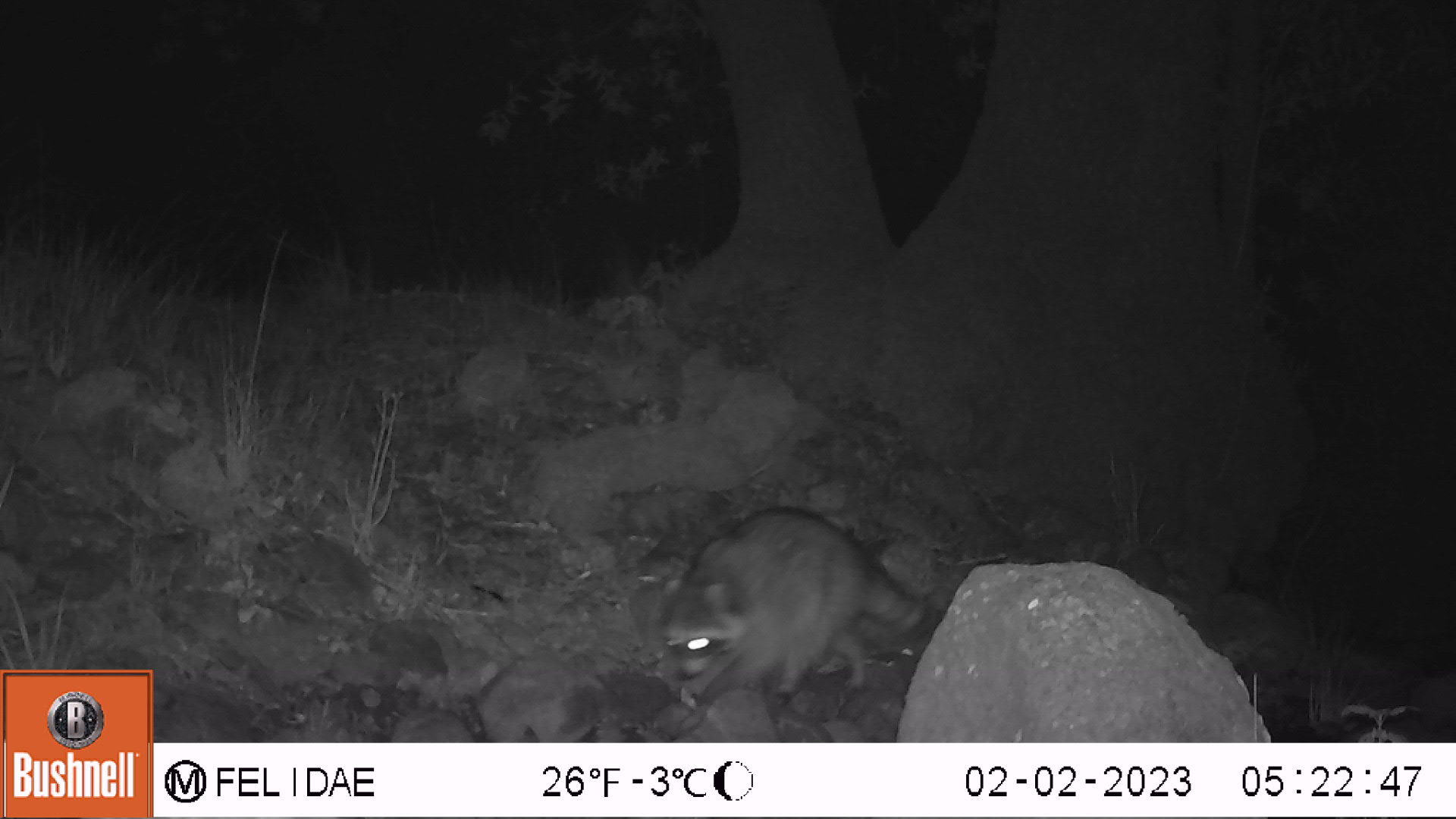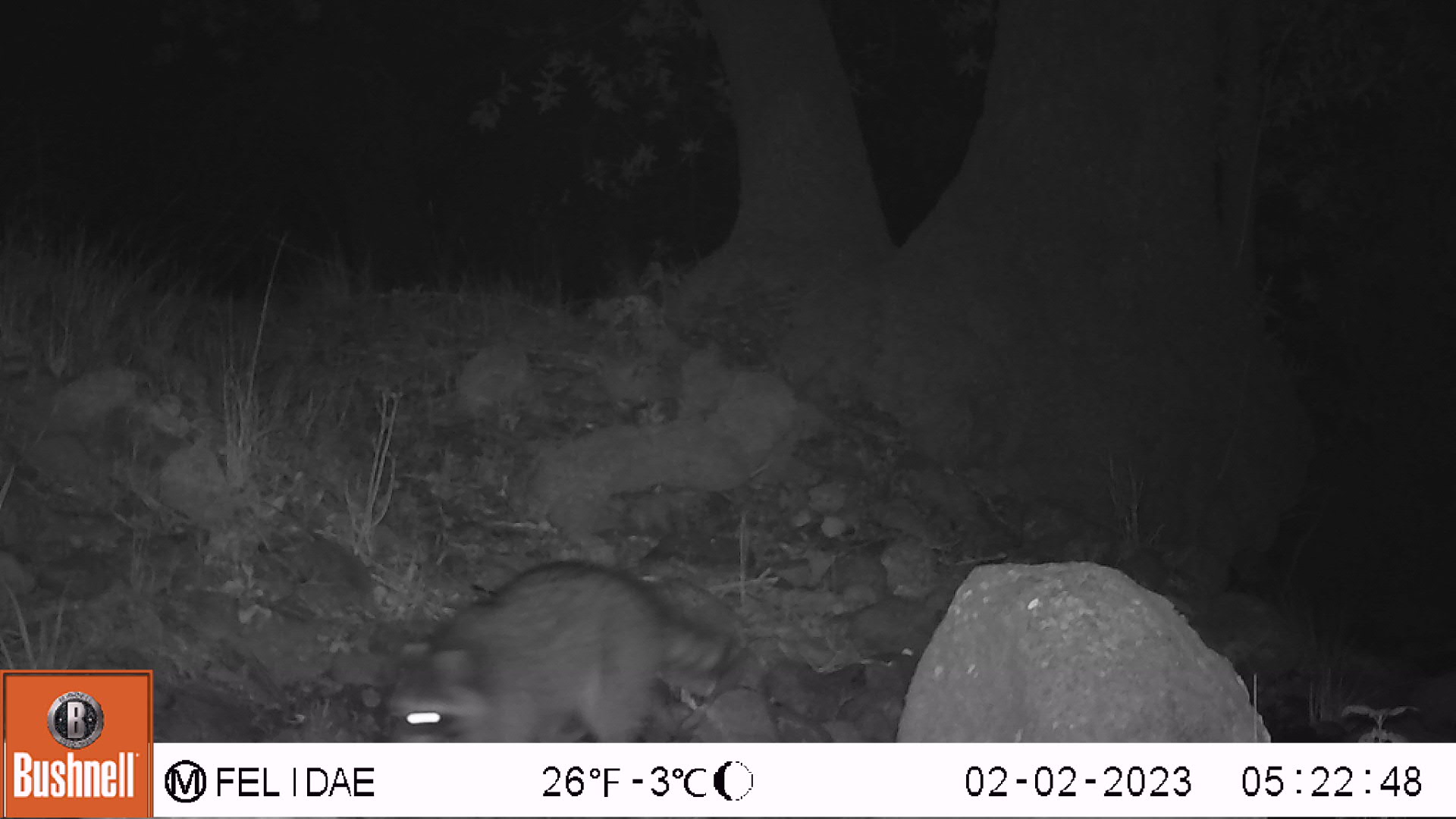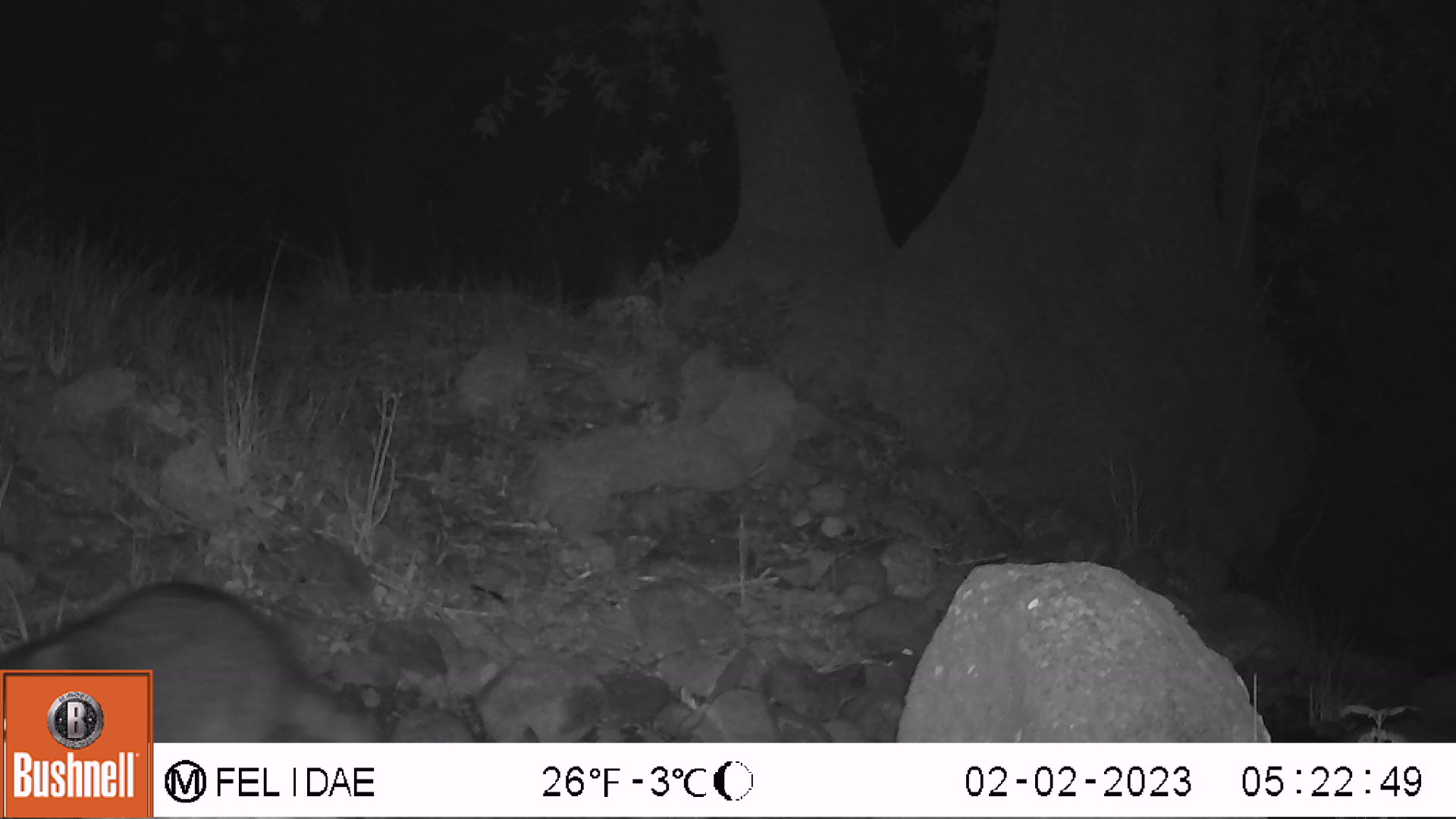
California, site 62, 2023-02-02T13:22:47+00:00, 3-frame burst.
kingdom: Animalia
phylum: Chordata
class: Mammalia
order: Carnivora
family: Procyonidae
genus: Procyon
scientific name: Procyon lotor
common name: raccoon